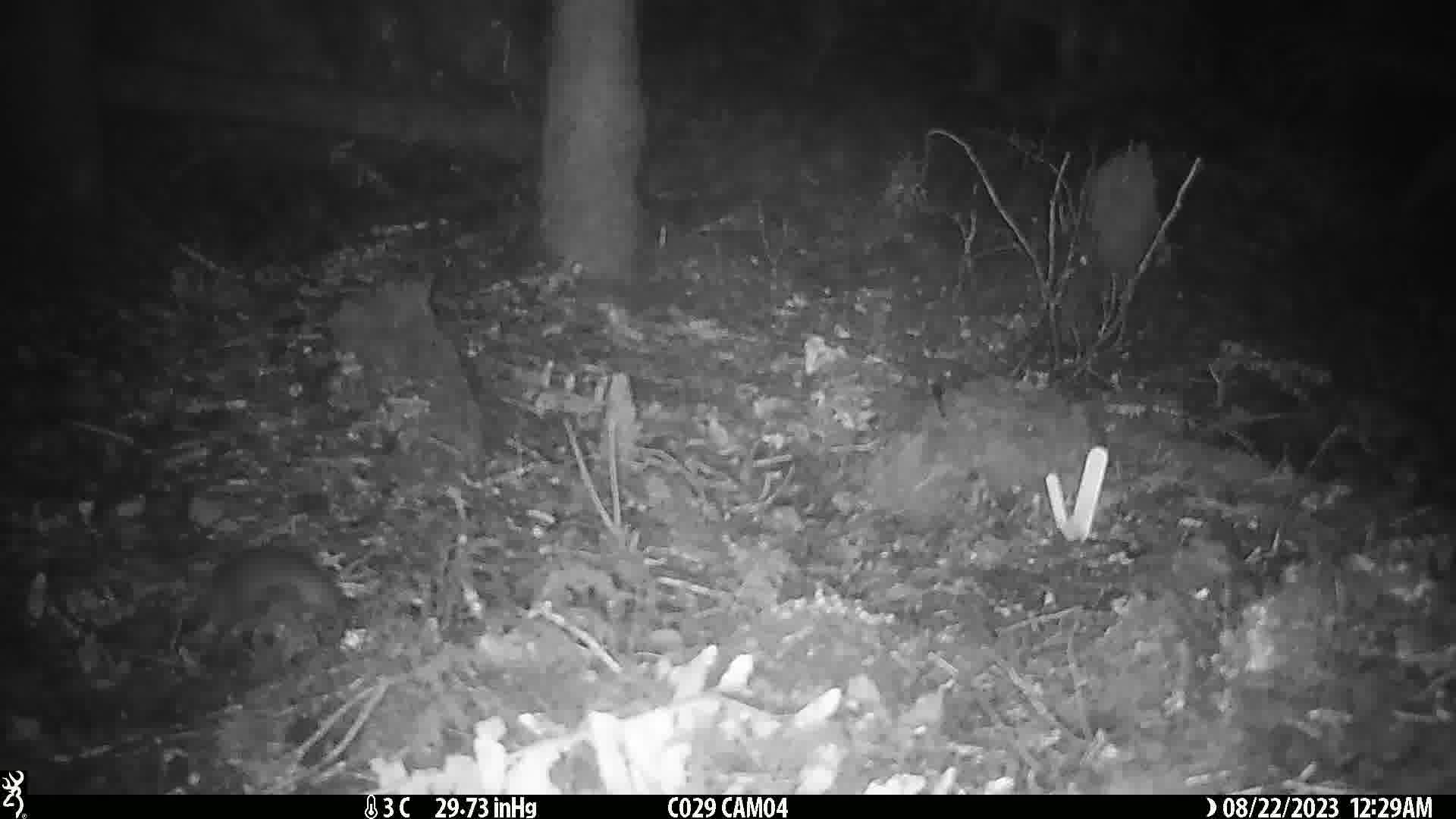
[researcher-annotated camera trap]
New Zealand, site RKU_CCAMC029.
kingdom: Animalia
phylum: Chordata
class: Mammalia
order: Rodentia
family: Muridae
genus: Rattus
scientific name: Rattus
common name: rat